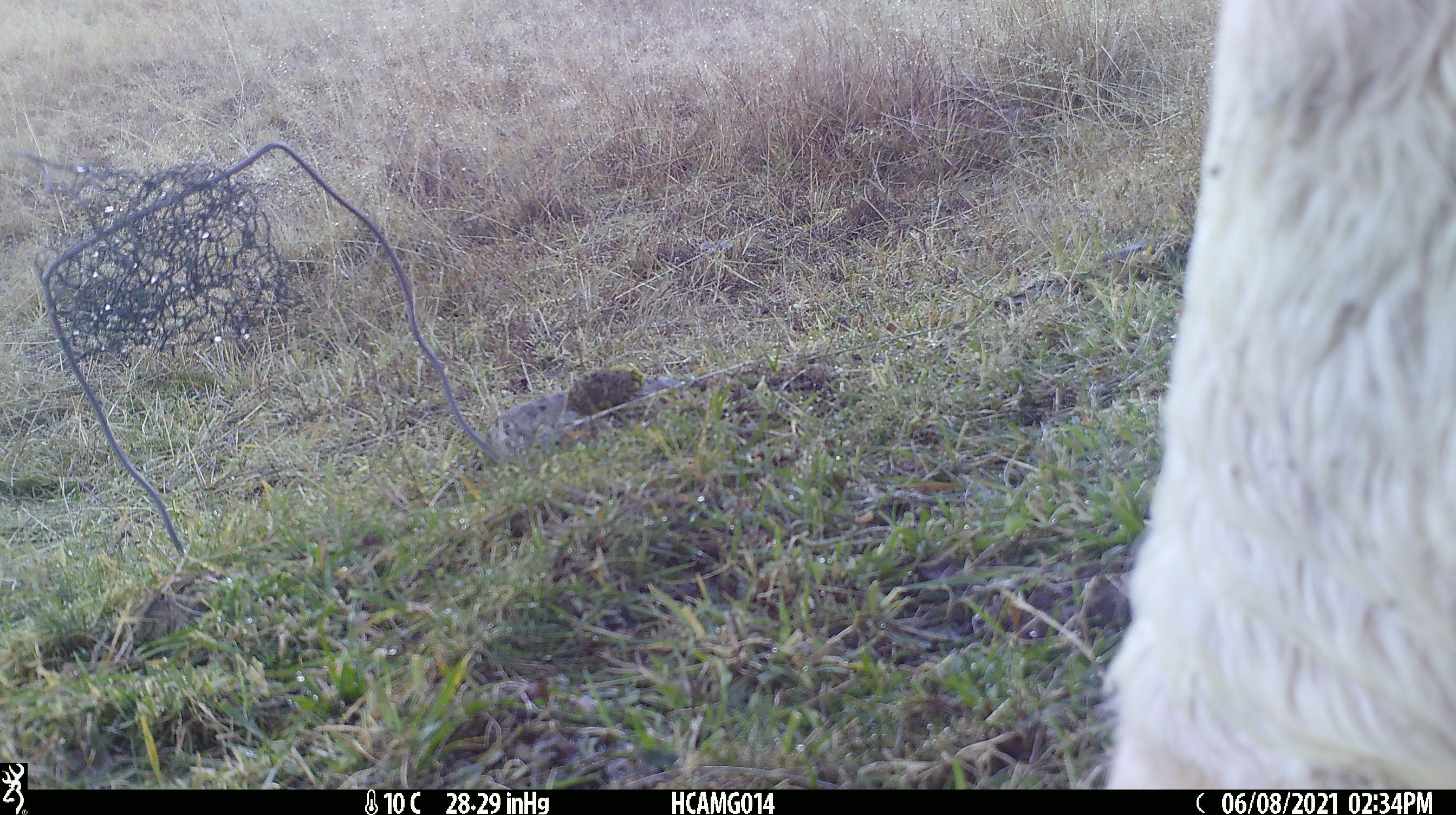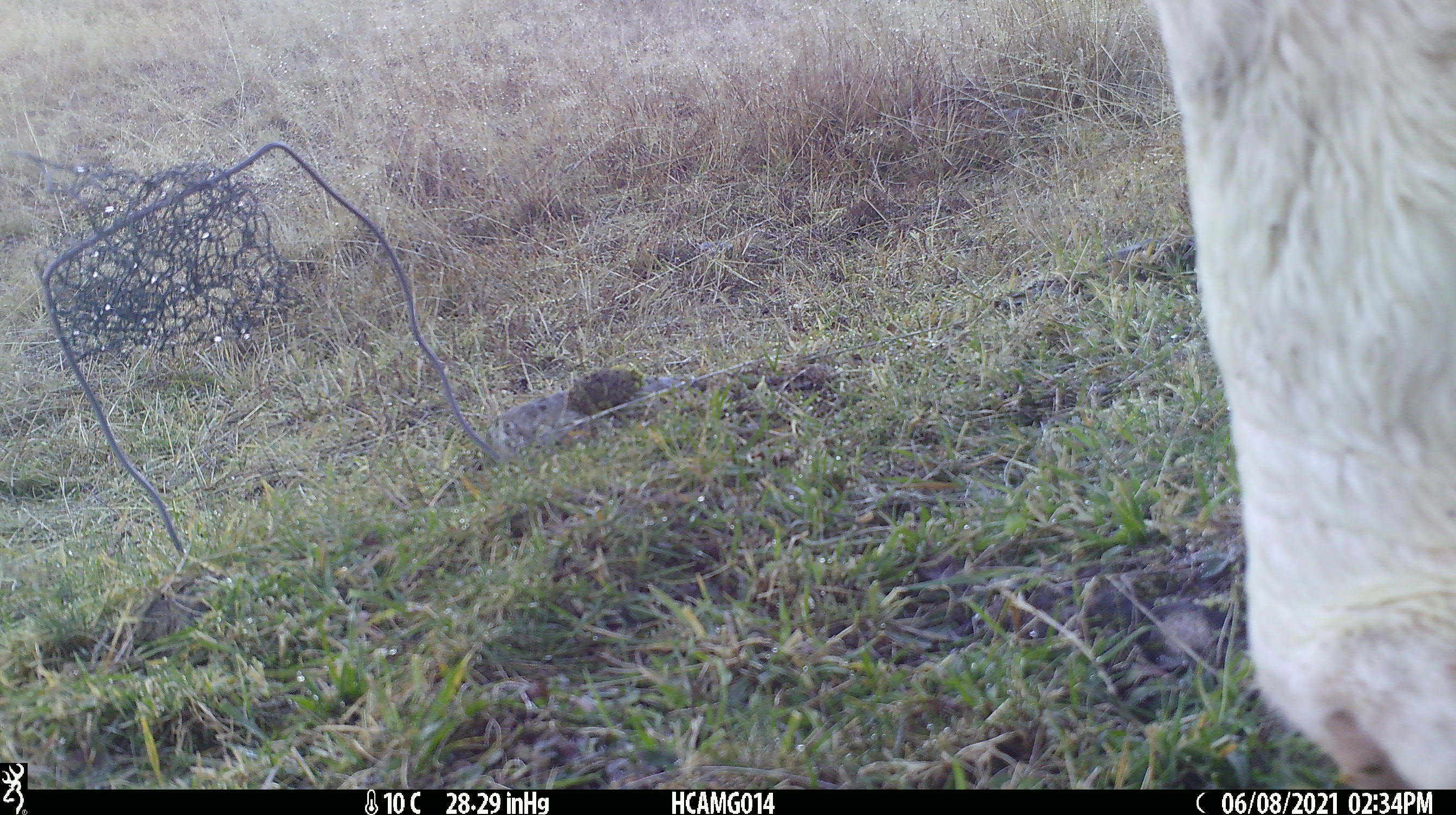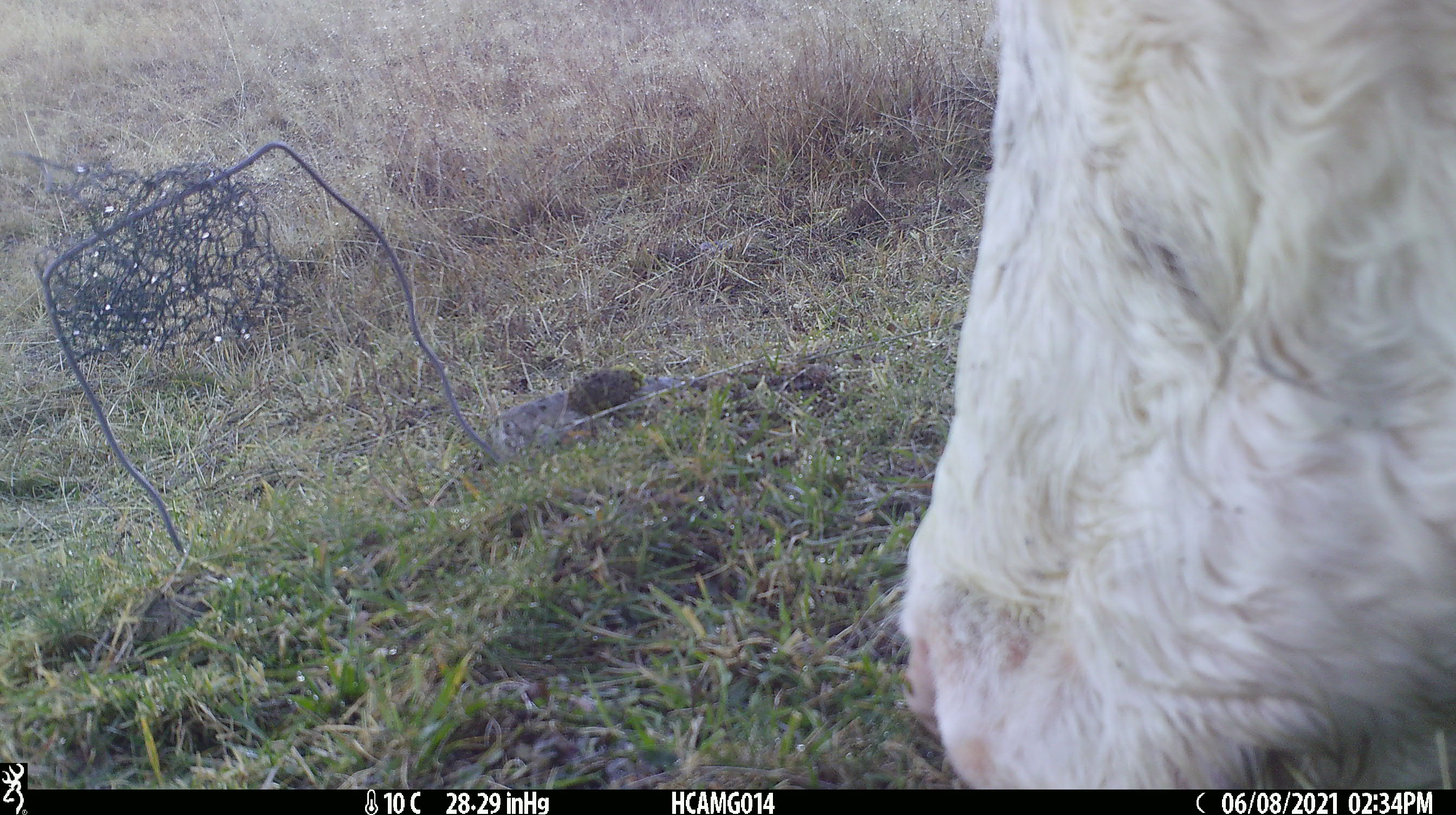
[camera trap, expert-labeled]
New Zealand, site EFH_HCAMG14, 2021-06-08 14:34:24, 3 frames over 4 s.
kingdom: Animalia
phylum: Chordata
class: Mammalia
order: Artiodactyla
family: Bovidae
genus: Bos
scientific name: Bos taurus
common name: domestic cow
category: cow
Cow (domestic cow) (Bos taurus).